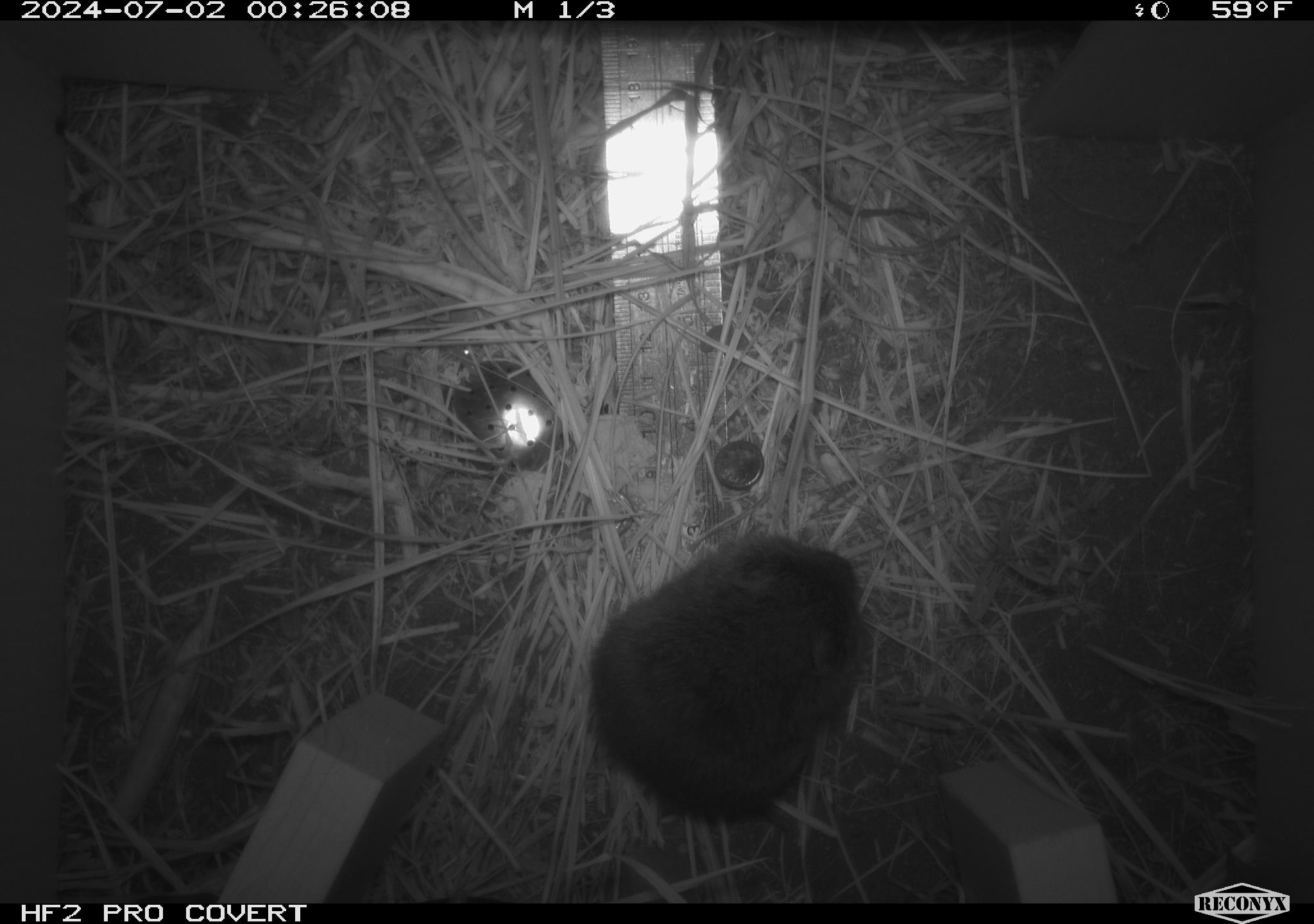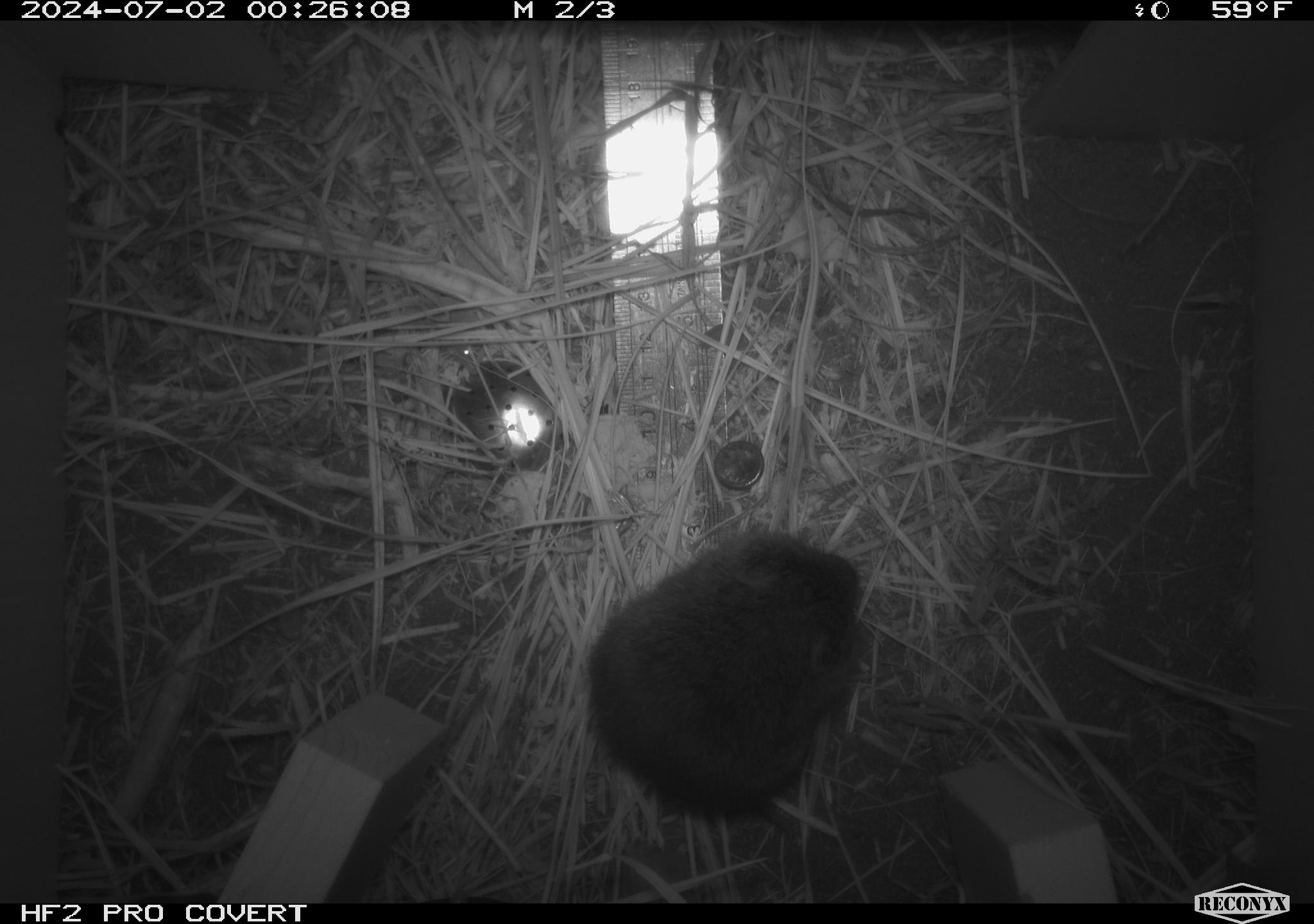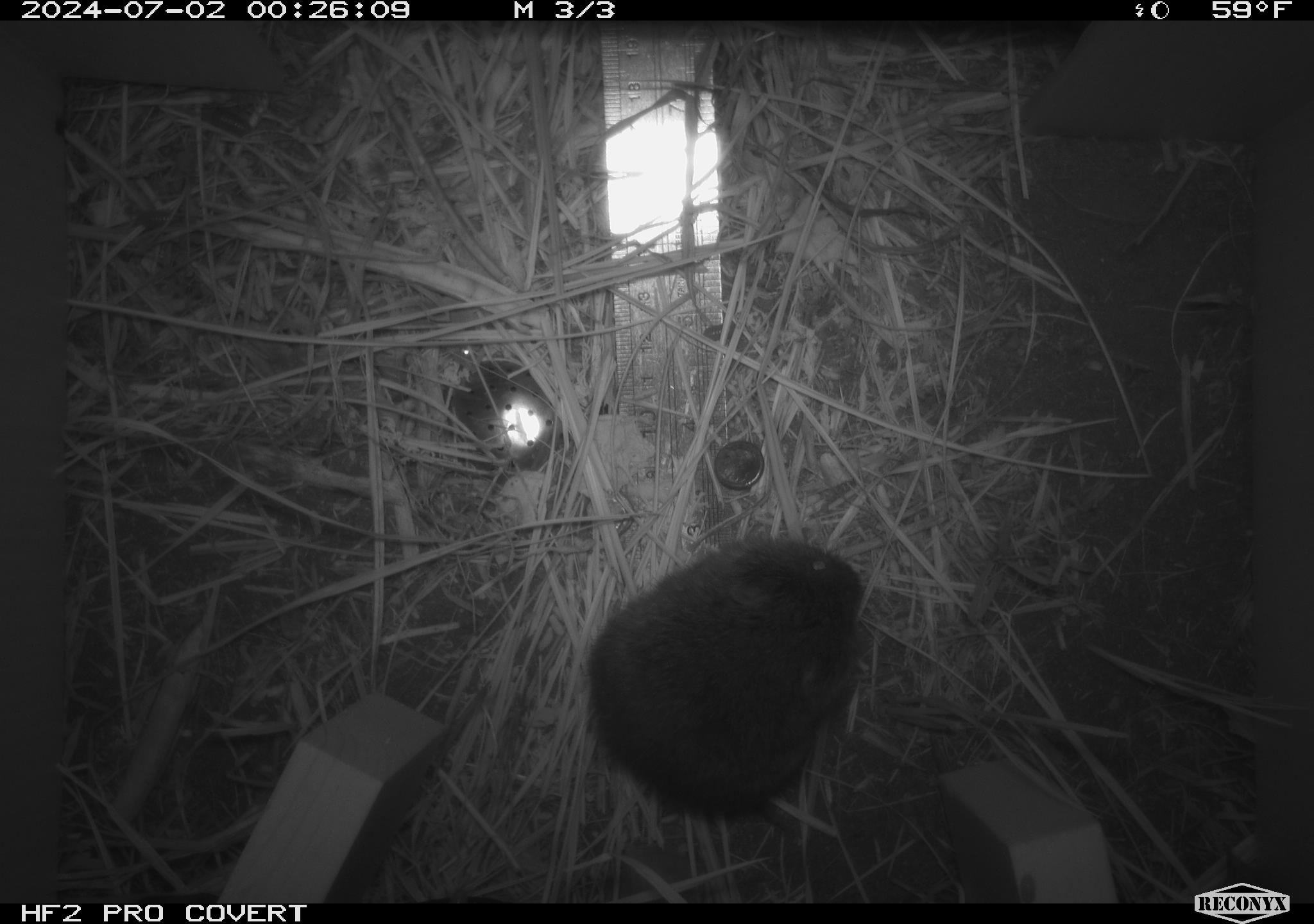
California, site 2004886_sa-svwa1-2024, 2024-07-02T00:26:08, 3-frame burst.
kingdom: Animalia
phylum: Chordata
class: Mammalia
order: Rodentia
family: Cricetidae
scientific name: Arvicolinae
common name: voles, lemmings, and muskrats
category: arvicolinae subfamily